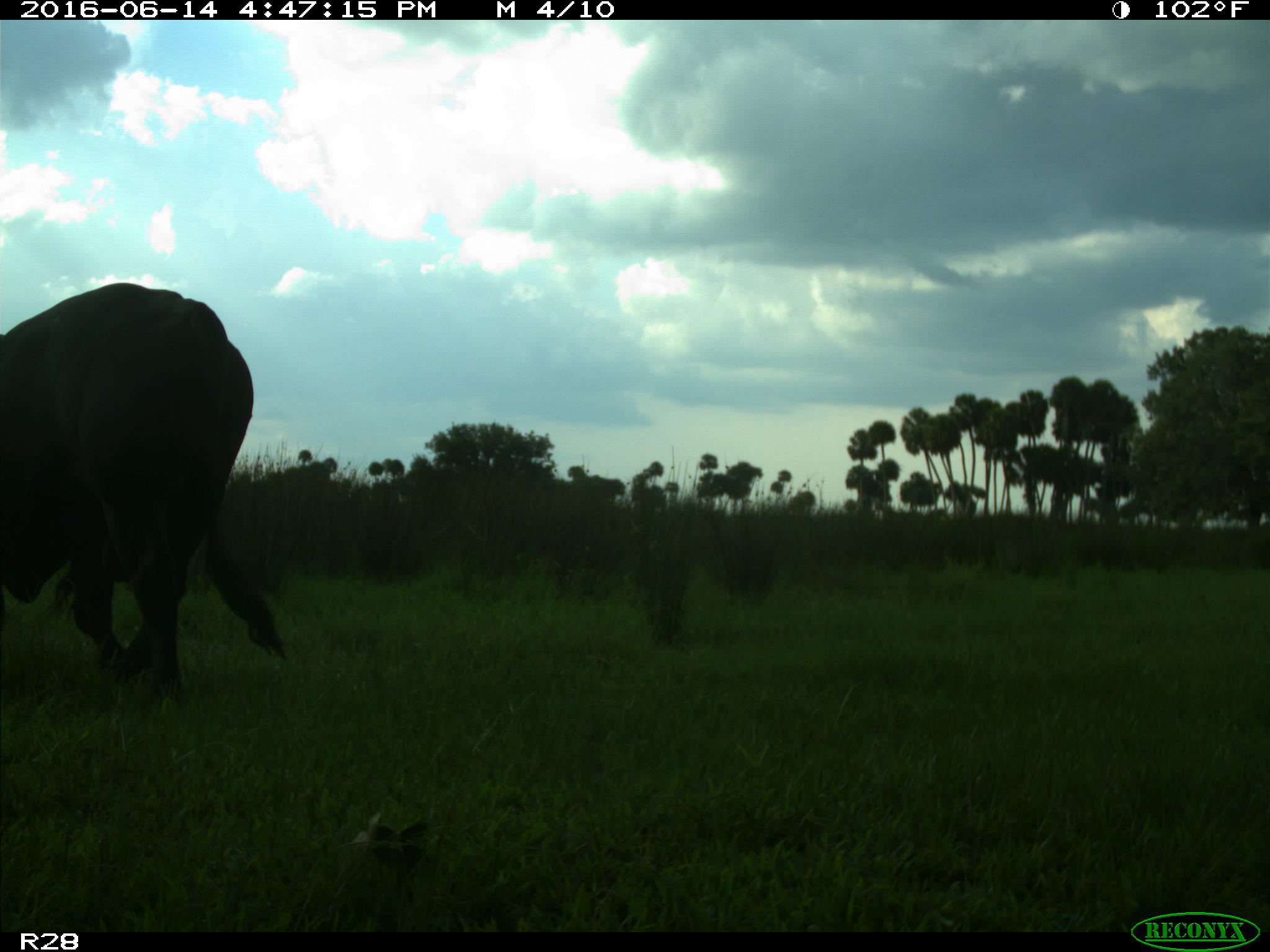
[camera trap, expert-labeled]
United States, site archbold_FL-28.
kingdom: Animalia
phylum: Chordata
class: Mammalia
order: Artiodactyla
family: Bovidae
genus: Bos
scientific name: Bos taurus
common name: domestic cow